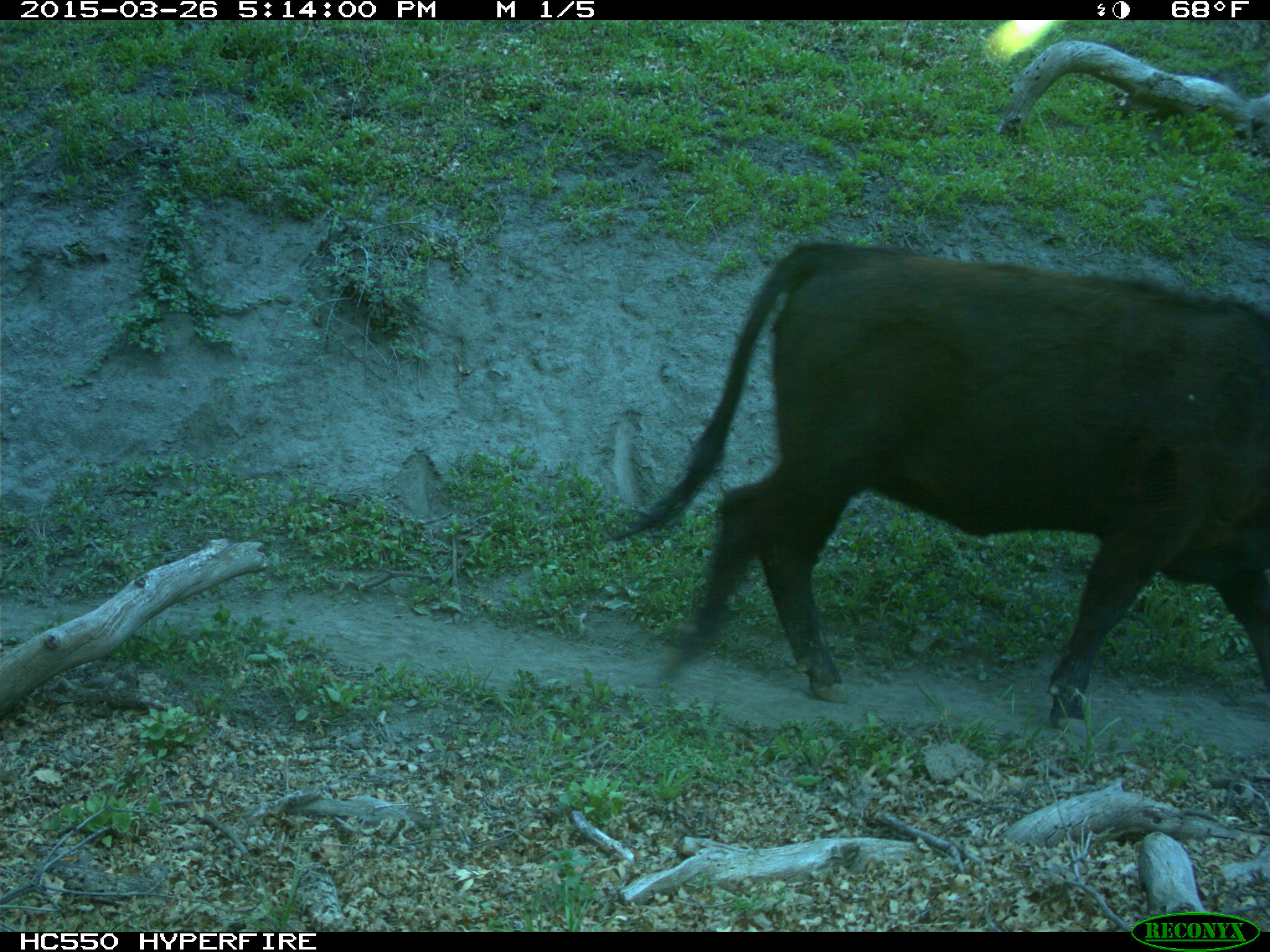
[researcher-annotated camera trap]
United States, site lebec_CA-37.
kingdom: Animalia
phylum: Chordata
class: Mammalia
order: Artiodactyla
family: Bovidae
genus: Bos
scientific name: Bos taurus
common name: domestic cow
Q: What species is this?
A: Bos taurus (domestic cow).